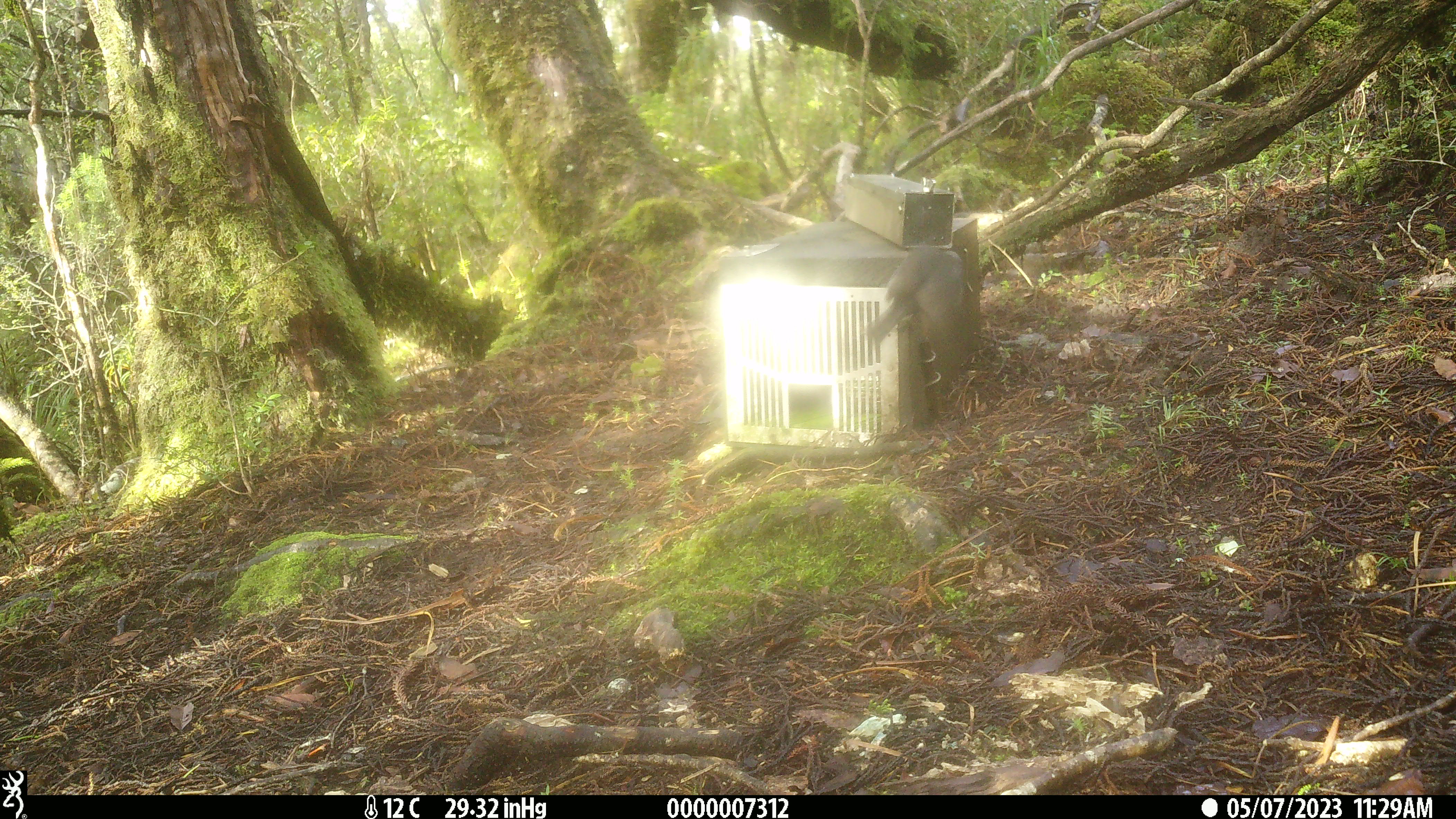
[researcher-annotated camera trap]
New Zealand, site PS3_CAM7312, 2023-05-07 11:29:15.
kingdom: Animalia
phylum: Chordata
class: Aves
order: Passeriformes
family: Petroicidae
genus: Petroica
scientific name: Petroica australis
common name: new zealand robin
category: robin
Robin (new zealand robin) (Petroica australis).